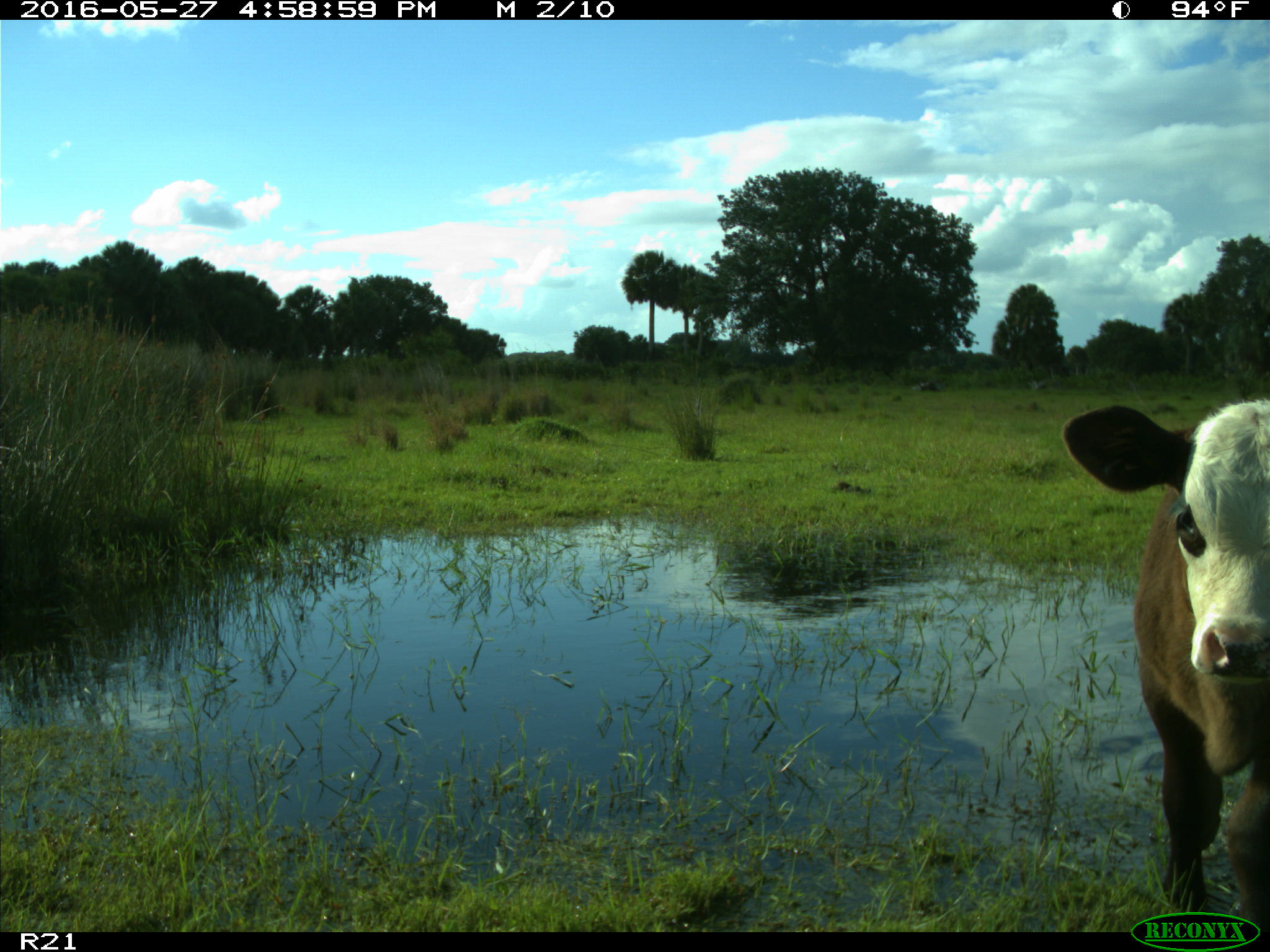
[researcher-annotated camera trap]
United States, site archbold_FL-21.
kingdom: Animalia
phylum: Chordata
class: Mammalia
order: Artiodactyla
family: Bovidae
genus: Bos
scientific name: Bos taurus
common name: domestic cow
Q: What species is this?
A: Bos taurus (domestic cow).